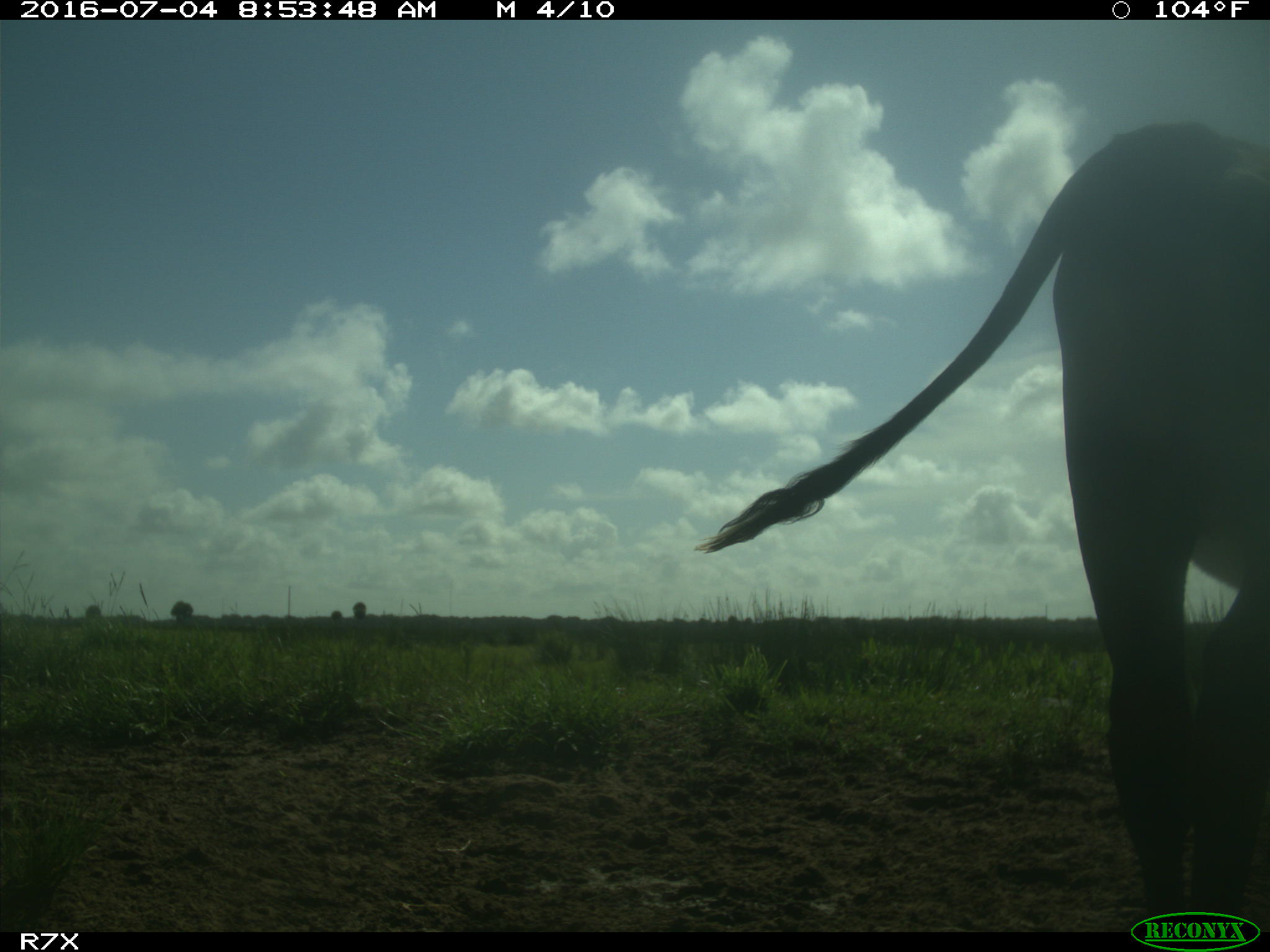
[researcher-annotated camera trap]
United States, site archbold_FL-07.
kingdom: Animalia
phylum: Chordata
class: Mammalia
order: Artiodactyla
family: Bovidae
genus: Bos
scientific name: Bos taurus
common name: domestic cow